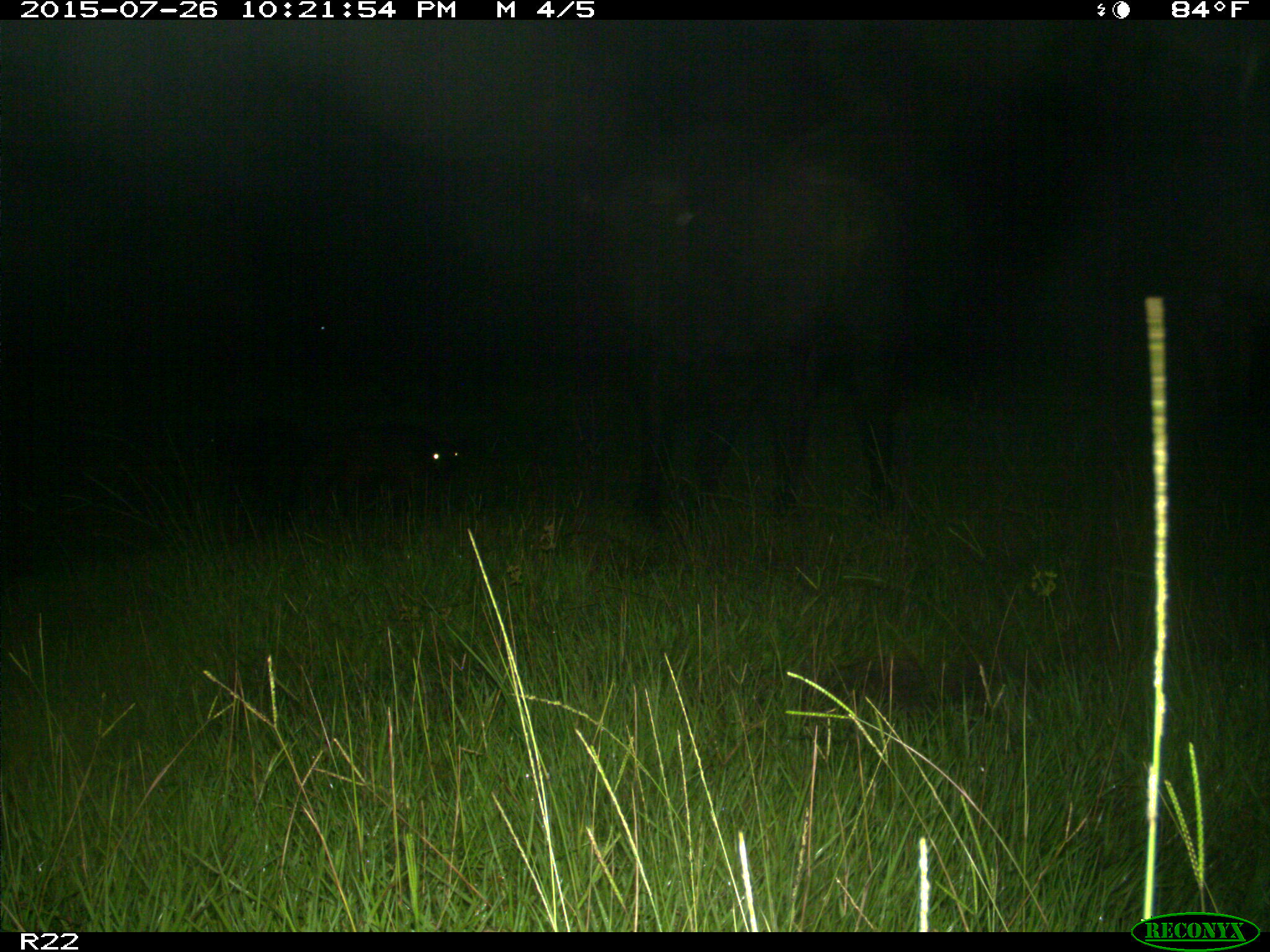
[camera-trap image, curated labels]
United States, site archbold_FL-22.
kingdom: Animalia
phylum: Chordata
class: Mammalia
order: Artiodactyla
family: Bovidae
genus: Bos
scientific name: Bos taurus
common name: domestic cow